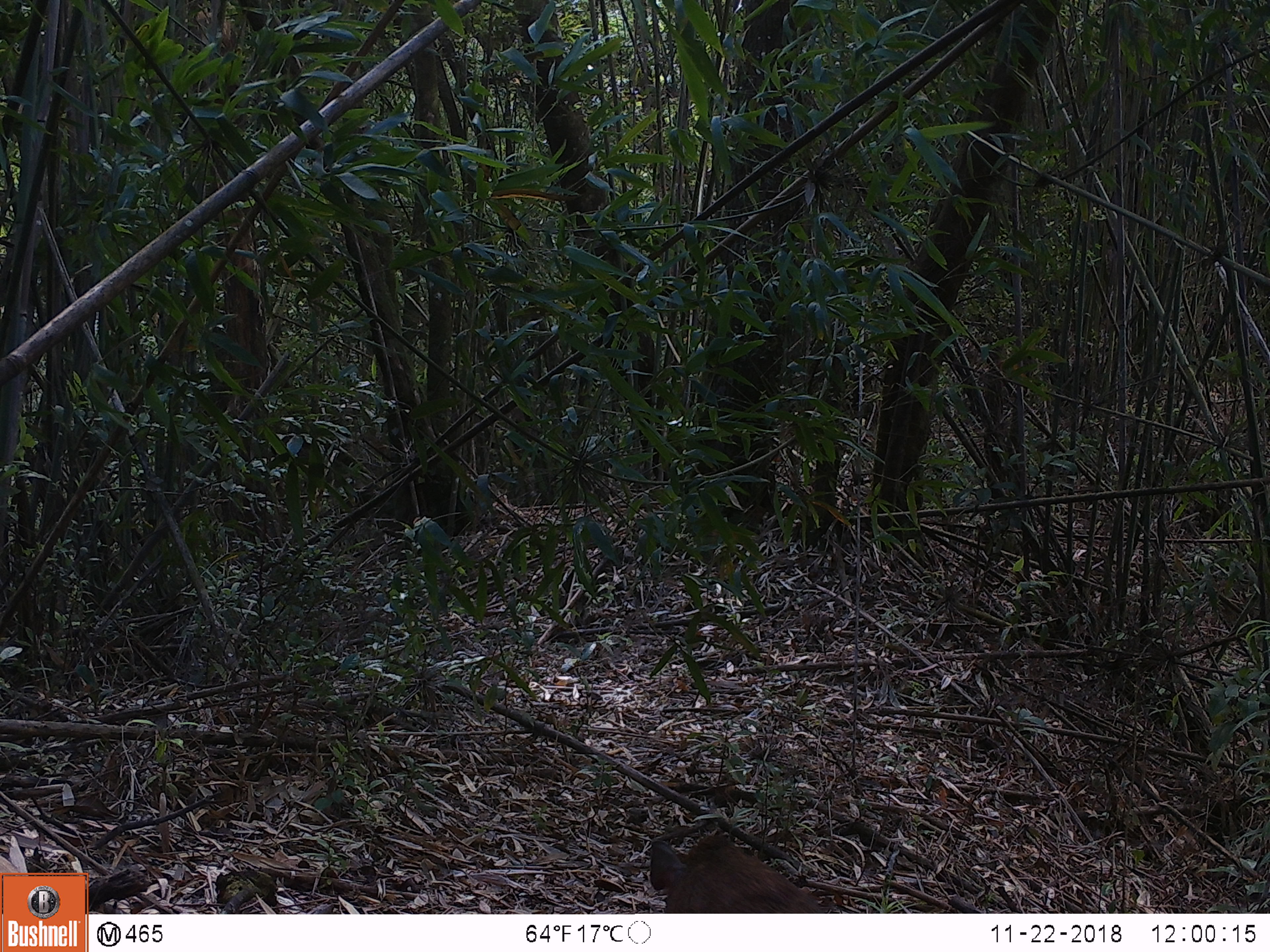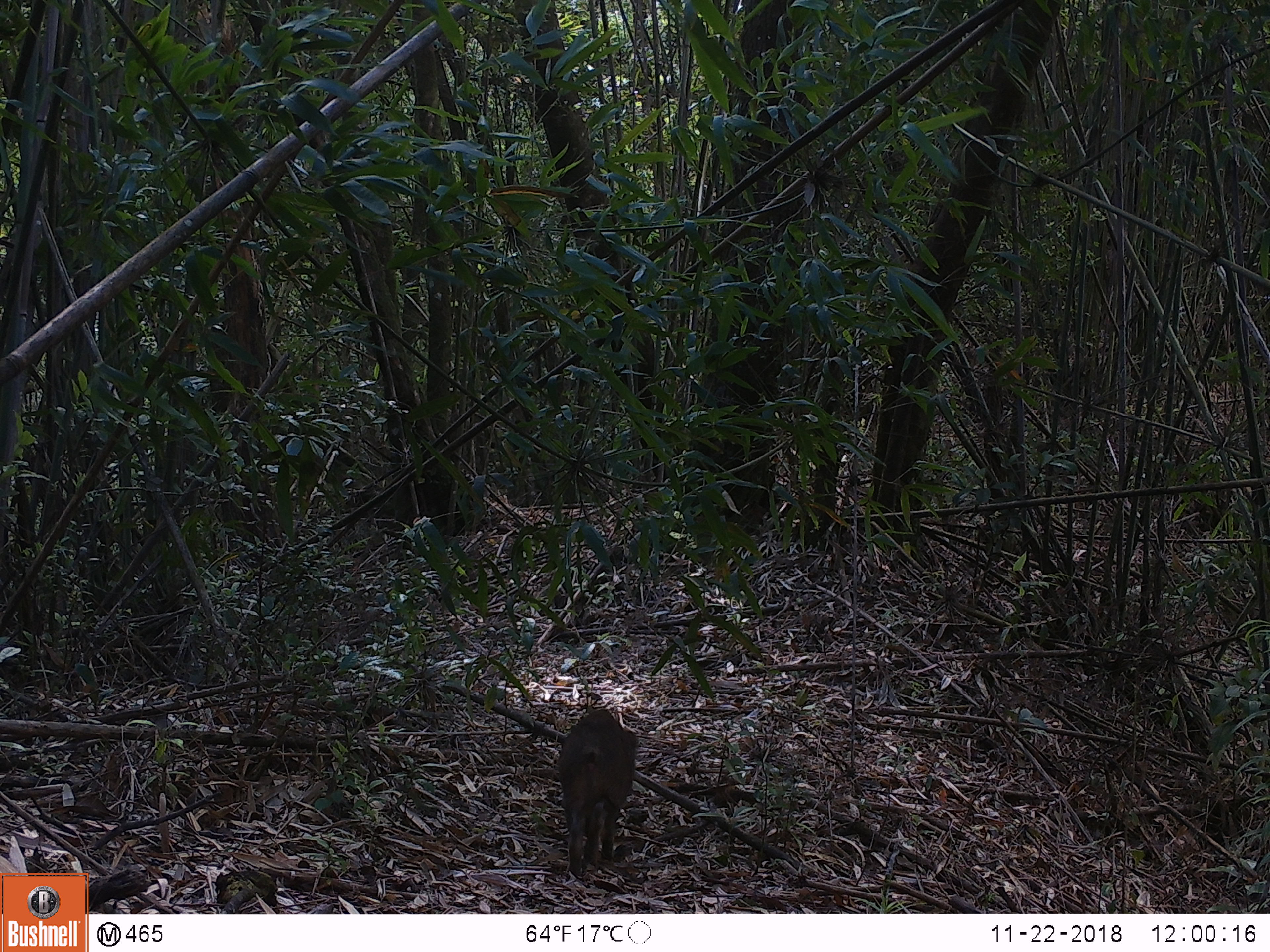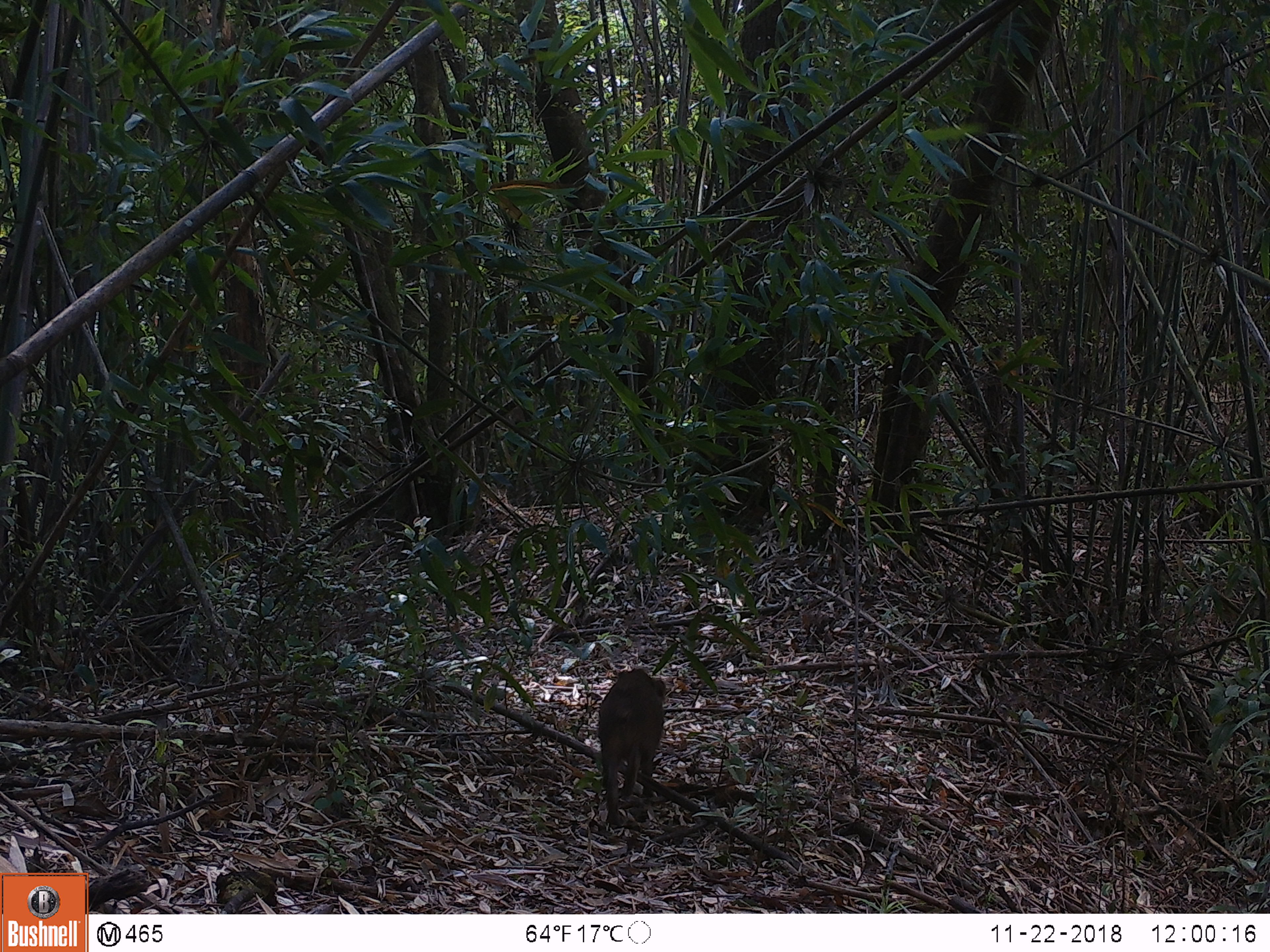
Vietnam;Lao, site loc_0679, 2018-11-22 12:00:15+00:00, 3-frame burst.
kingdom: Animalia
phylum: Chordata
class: Mammalia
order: Artiodactyla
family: Suidae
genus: Sus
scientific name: Sus scrofa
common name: eurasian wild pig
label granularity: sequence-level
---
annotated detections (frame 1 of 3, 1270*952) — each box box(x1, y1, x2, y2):
eurasian wild pig: box(649, 833, 826, 913)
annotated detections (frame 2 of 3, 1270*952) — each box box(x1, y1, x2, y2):
eurasian wild pig: box(556, 709, 640, 880)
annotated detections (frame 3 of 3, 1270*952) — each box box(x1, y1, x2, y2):
eurasian wild pig: box(597, 667, 666, 825)